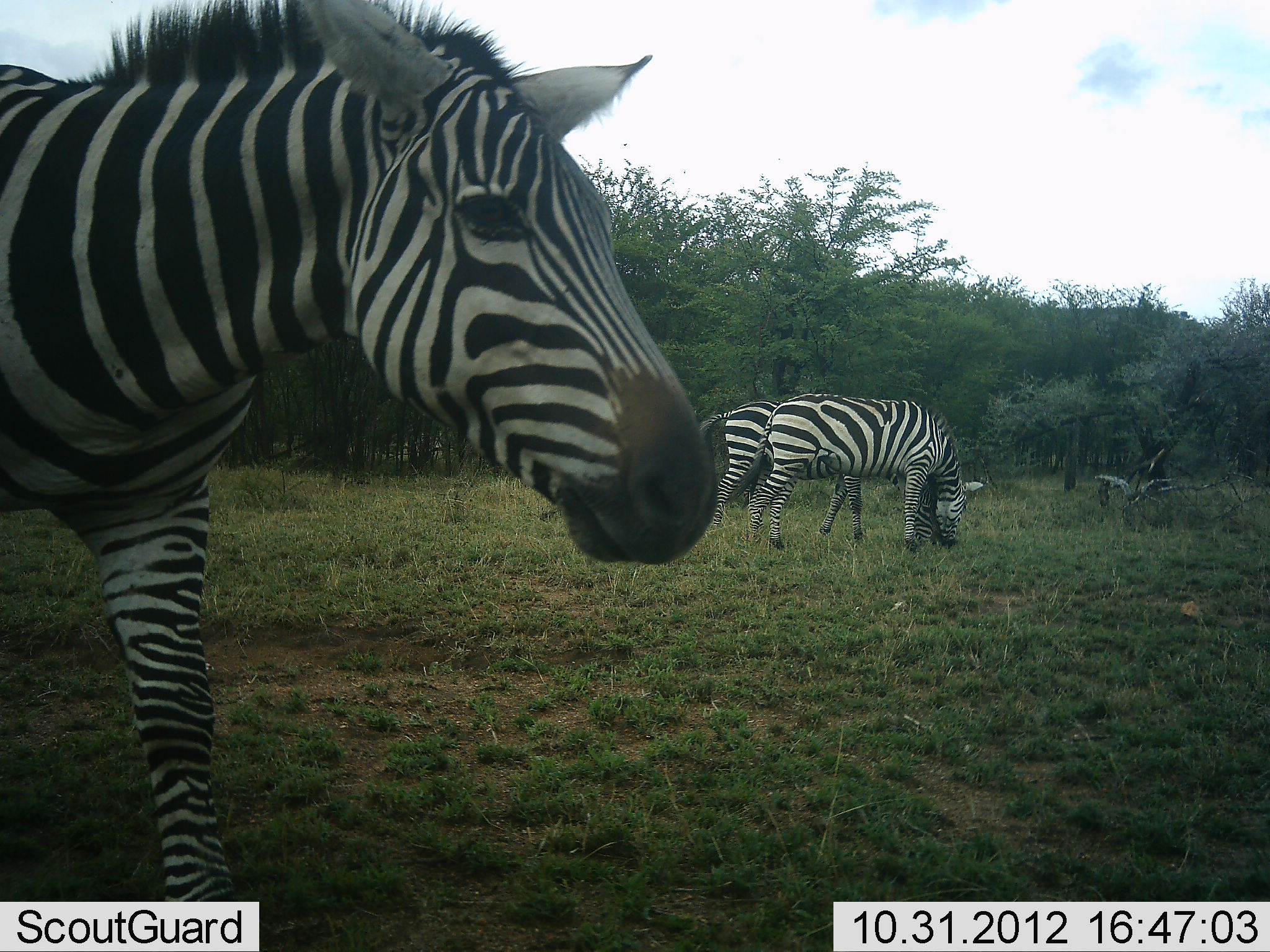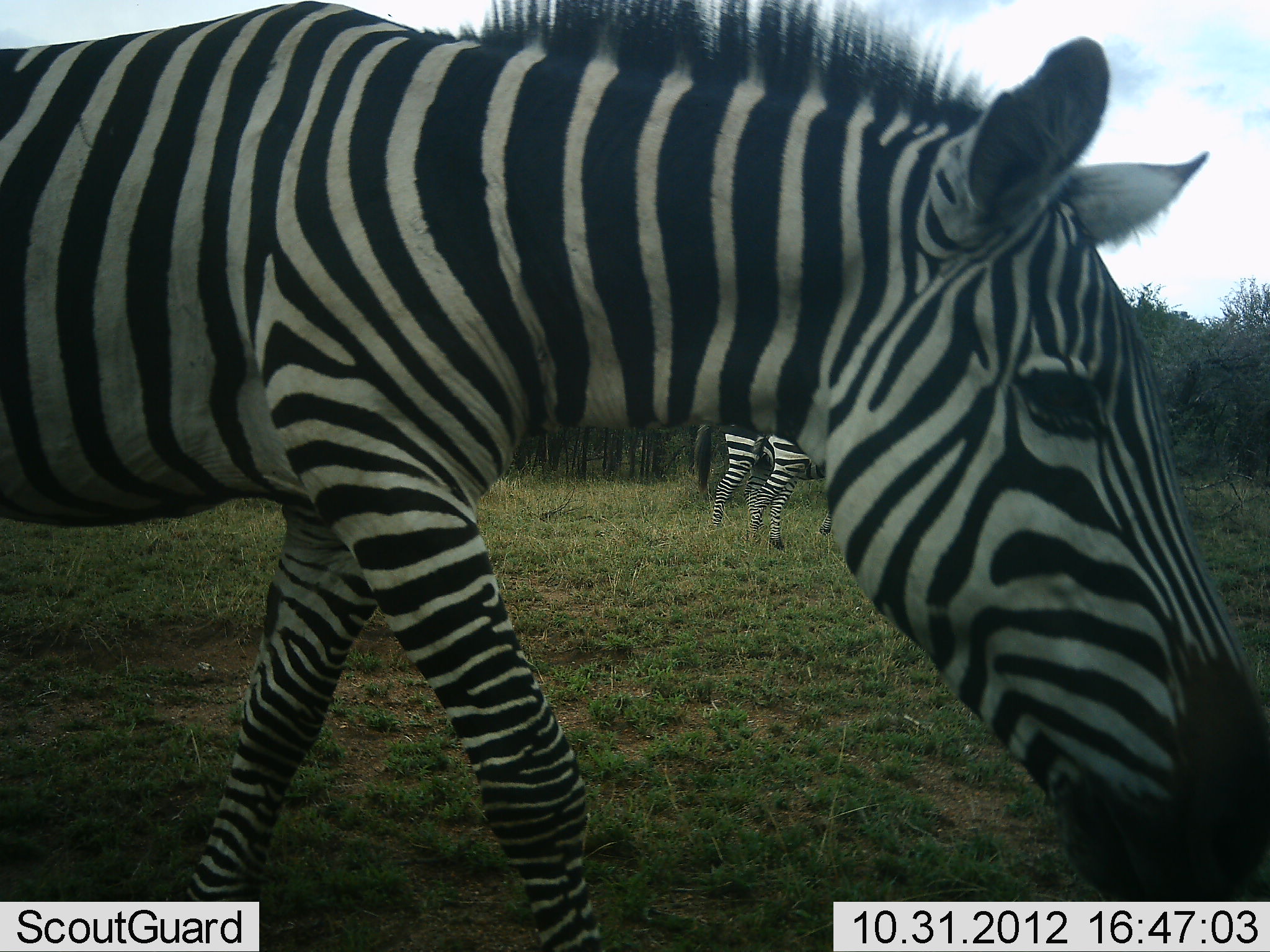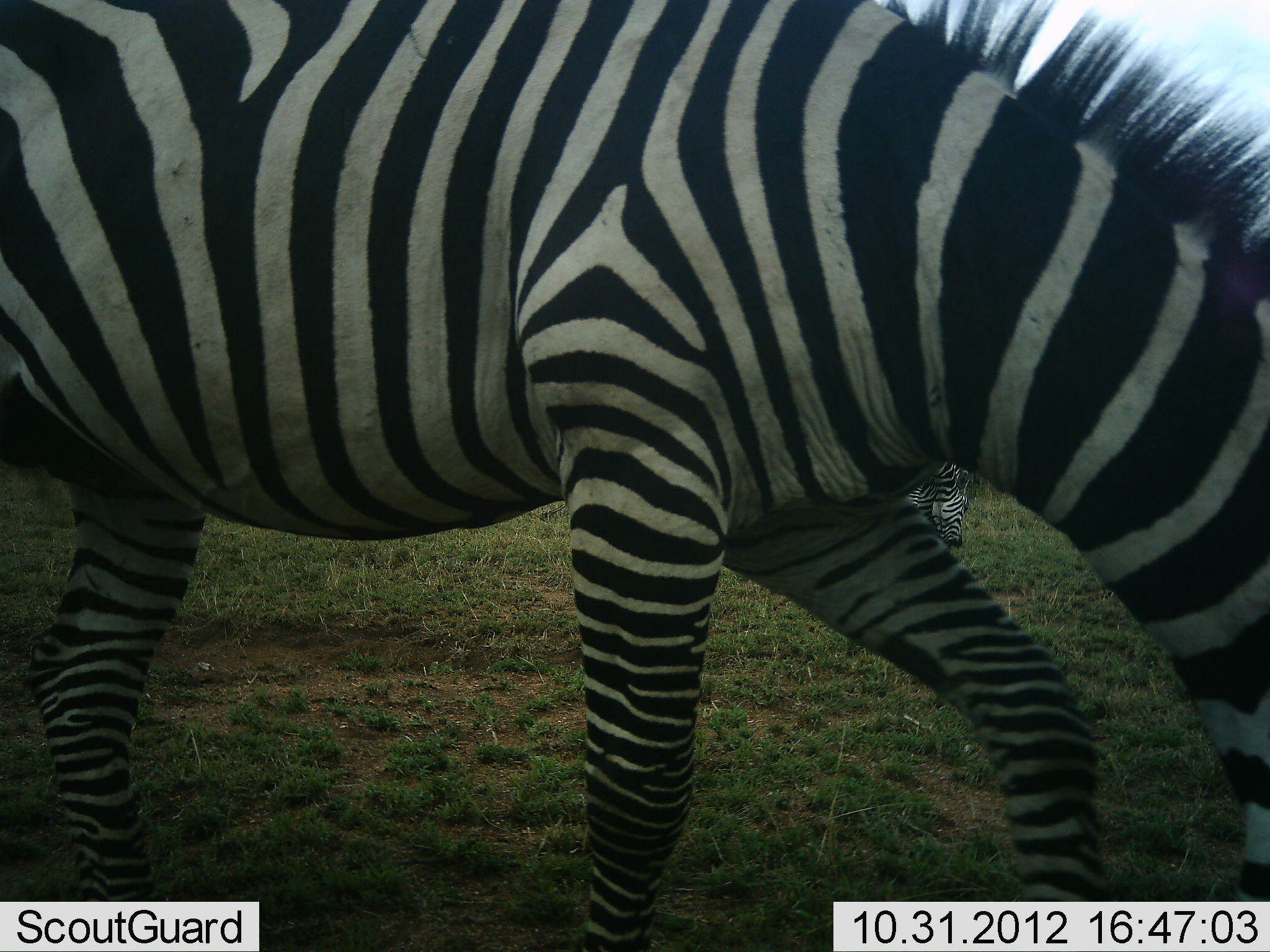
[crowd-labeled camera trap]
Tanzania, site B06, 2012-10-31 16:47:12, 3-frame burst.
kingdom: Animalia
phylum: Chordata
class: Mammalia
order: Perissodactyla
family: Equidae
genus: Equus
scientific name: Equus quagga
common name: plains zebra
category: zebra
Zebra (plains zebra) (Equus quagga), count 3. Behavior (volunteer vote fractions): standing 50%, resting 0%, moving 80%, interacting 0%. Young present (vote fraction): 0%. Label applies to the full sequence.